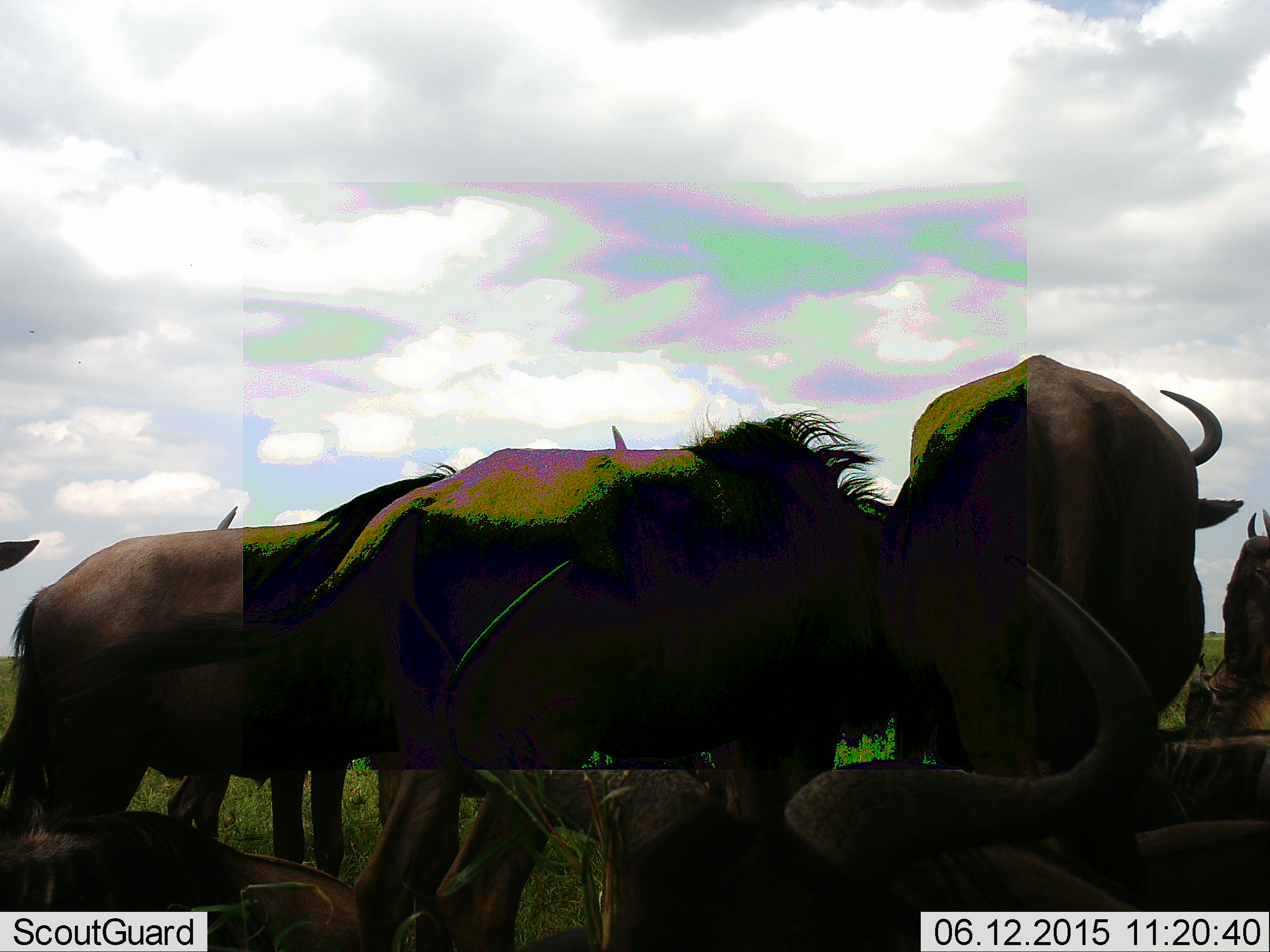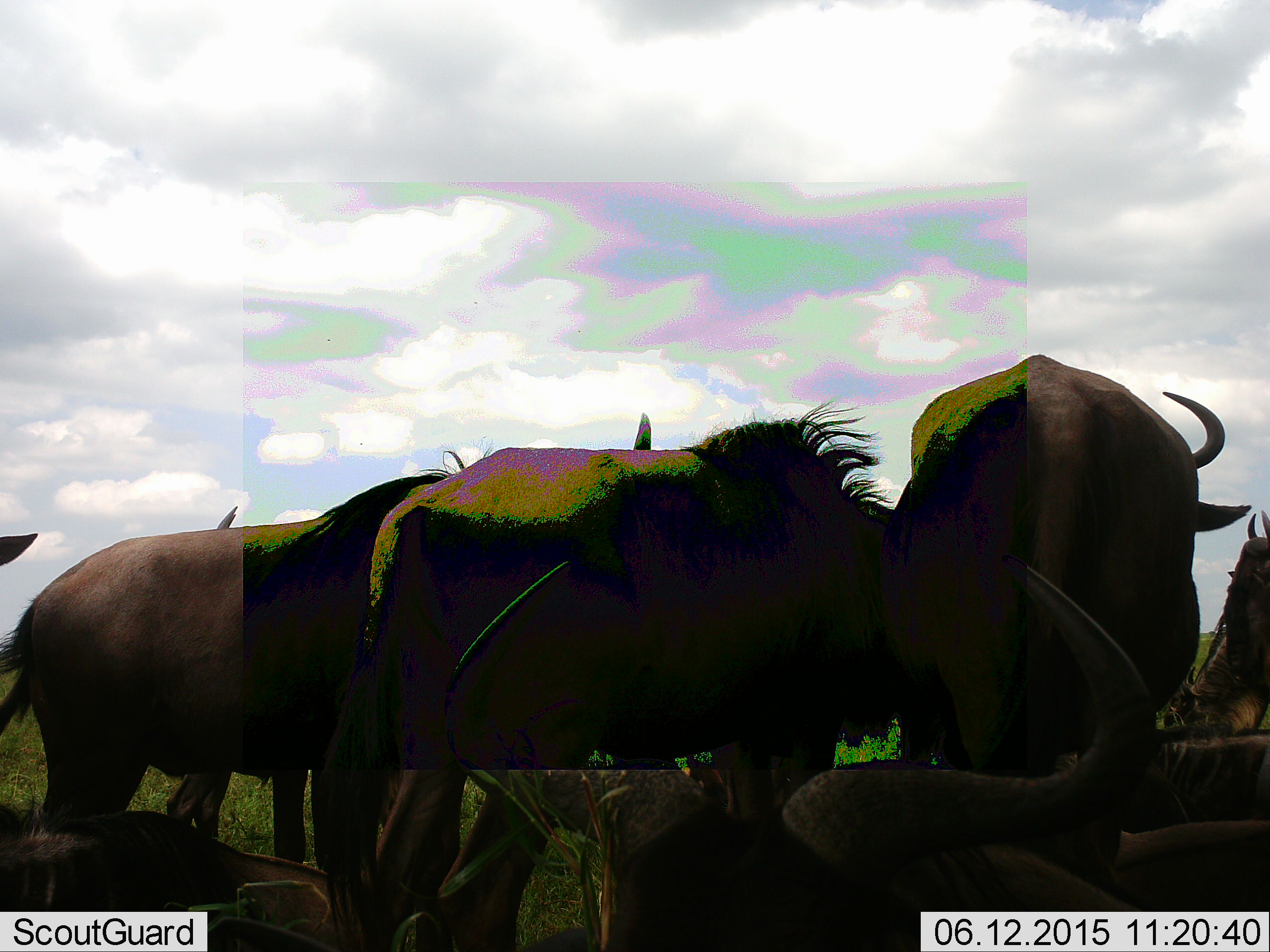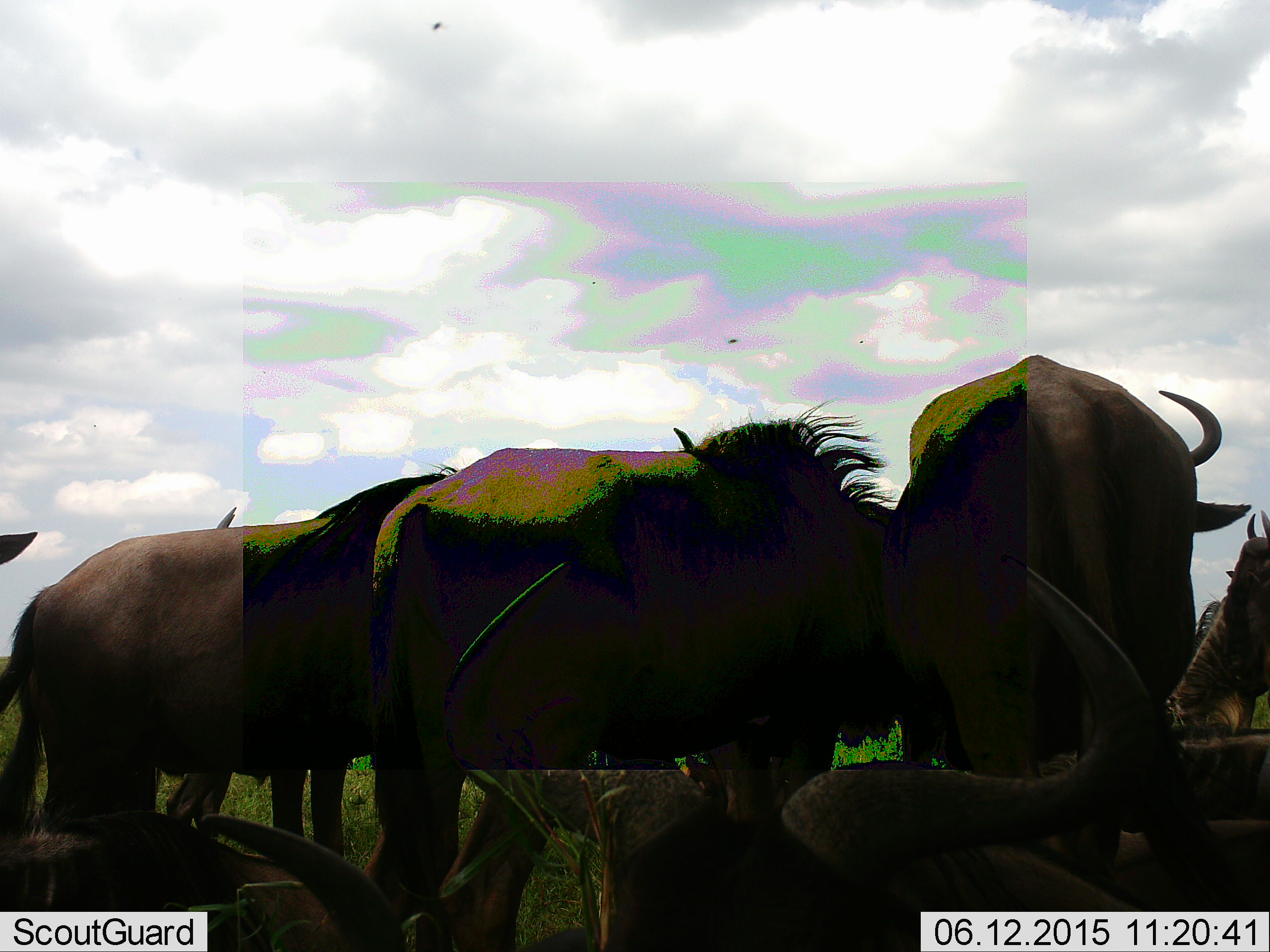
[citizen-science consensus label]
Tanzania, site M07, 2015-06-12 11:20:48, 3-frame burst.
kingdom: Animalia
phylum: Chordata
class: Mammalia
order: Artiodactyla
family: Bovidae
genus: Connochaetes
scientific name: Connochaetes taurinus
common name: blue wildebeest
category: wildebeest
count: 8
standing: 100%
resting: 90%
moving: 0%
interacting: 0%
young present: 0%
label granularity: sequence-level